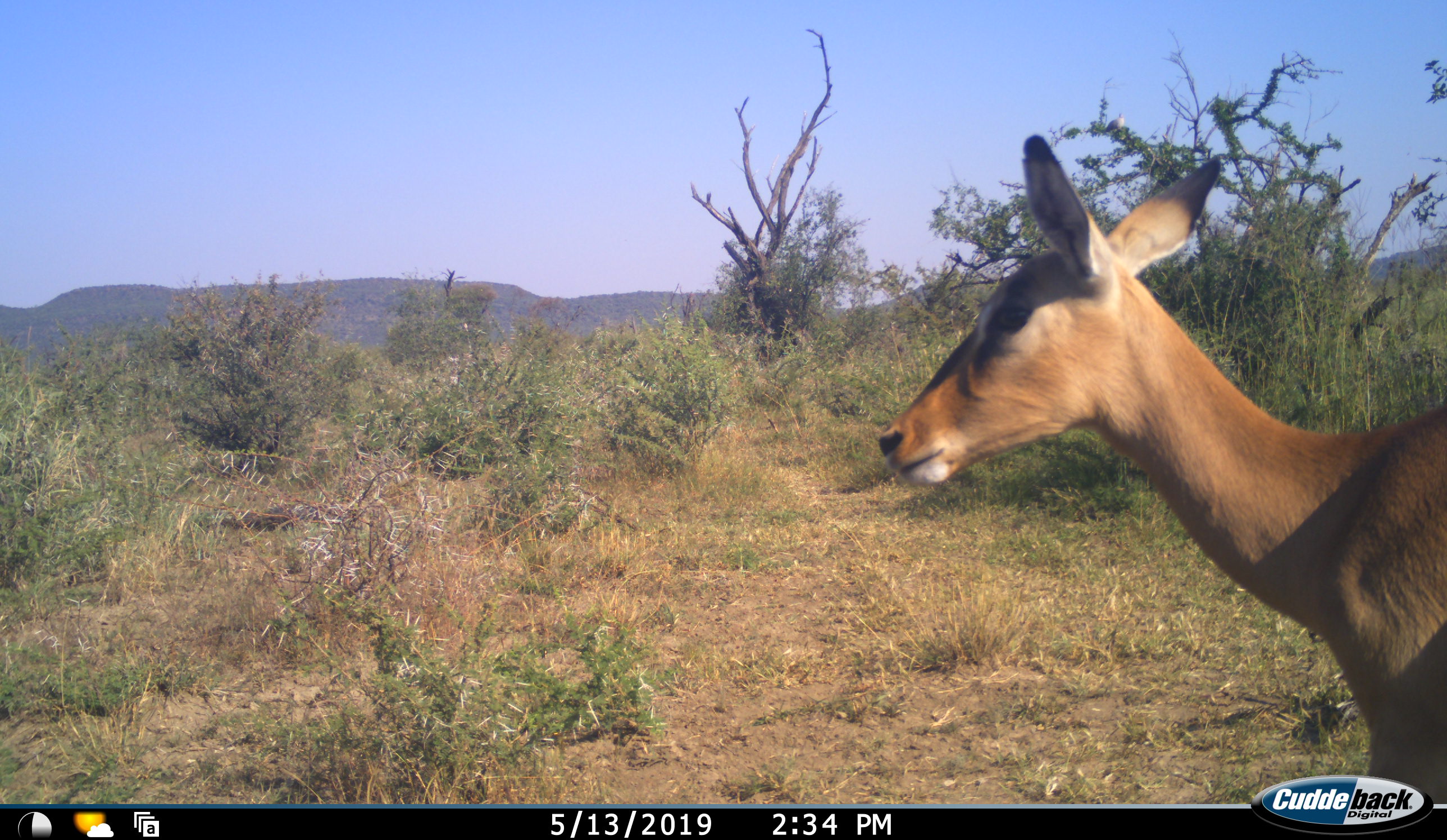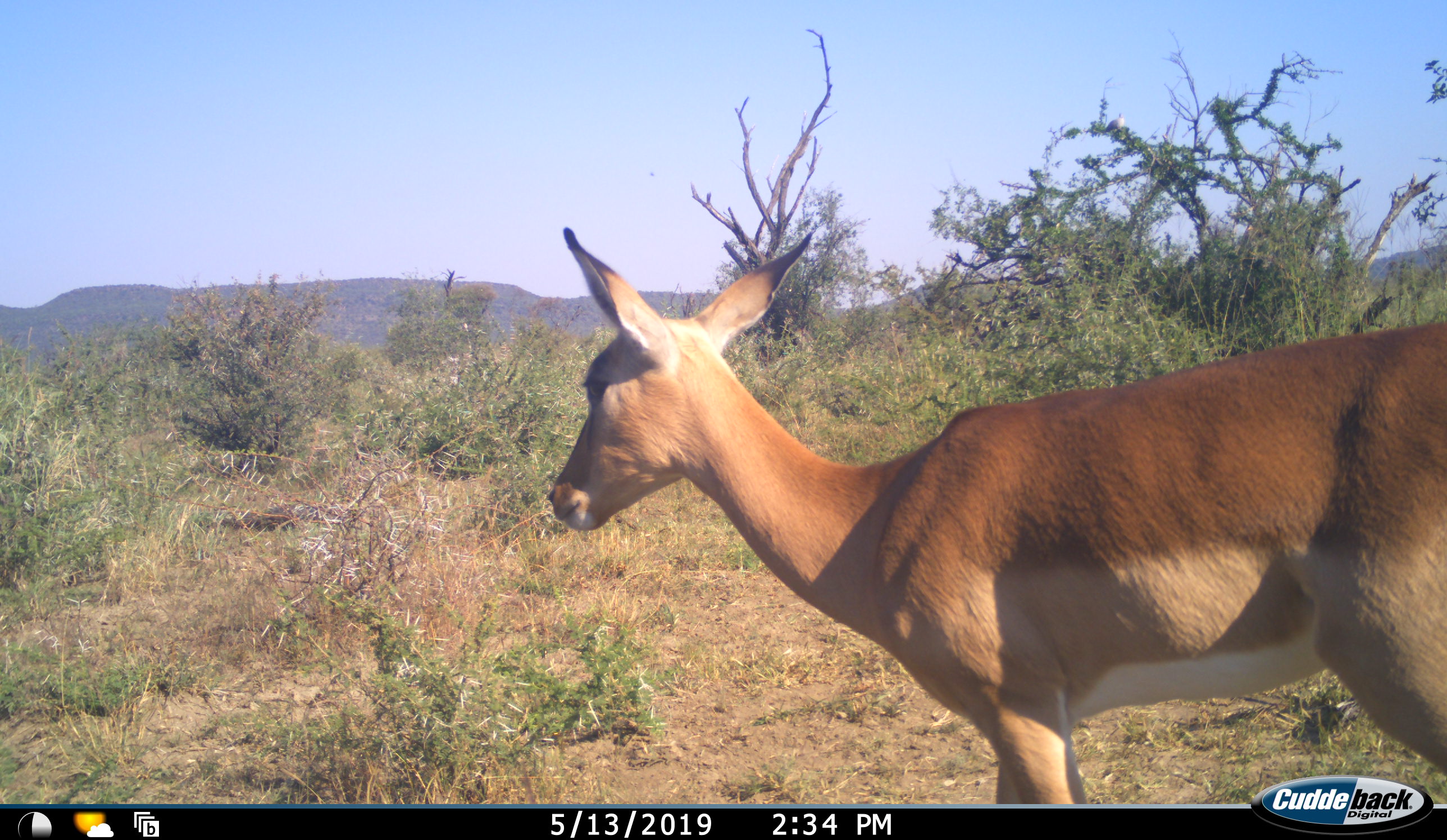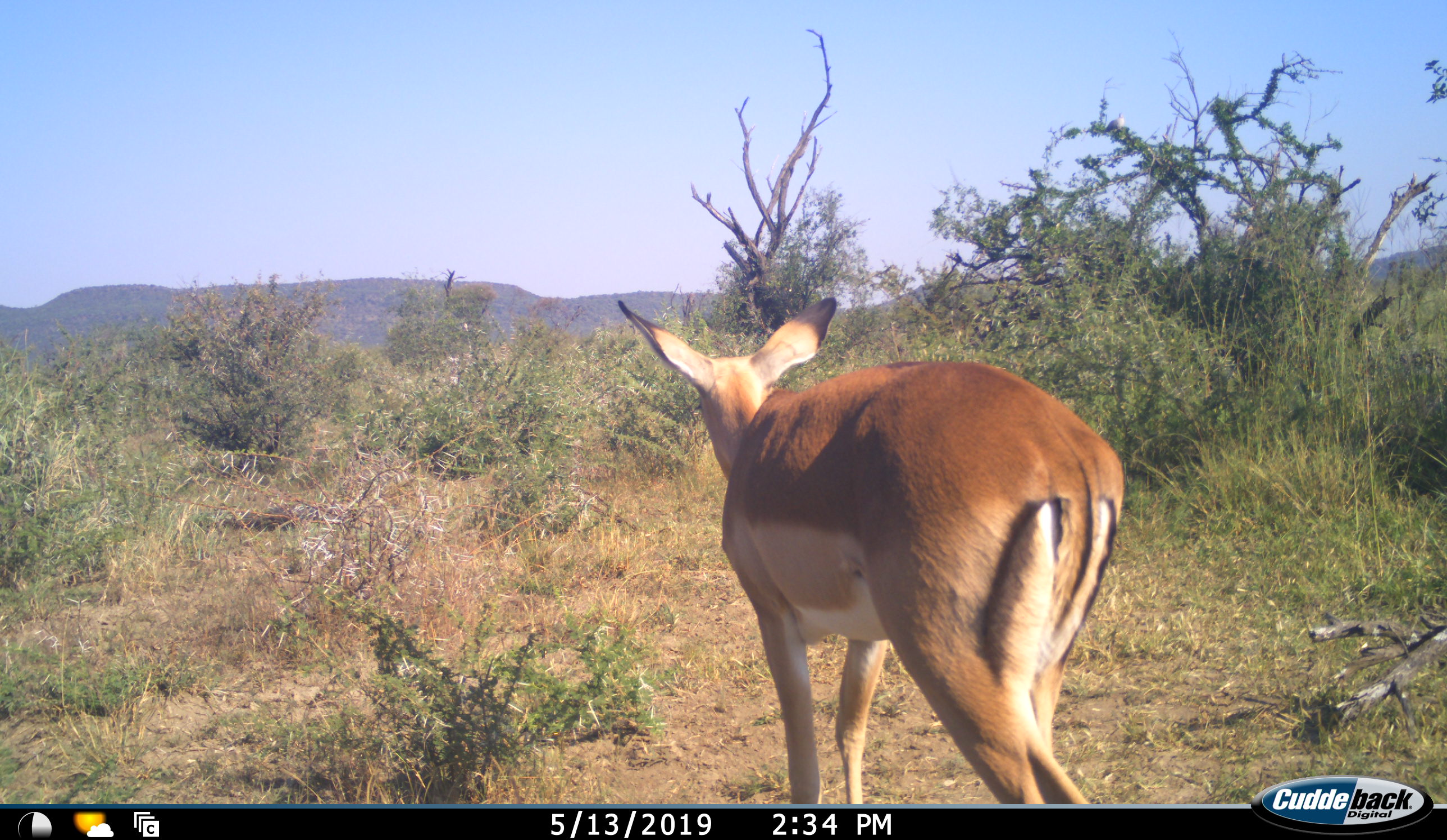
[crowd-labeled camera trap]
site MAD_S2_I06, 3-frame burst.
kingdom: Animalia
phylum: Chordata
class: Mammalia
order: Artiodactyla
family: Bovidae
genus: Aepyceros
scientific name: Aepyceros melampus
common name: impala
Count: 1.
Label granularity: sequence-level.